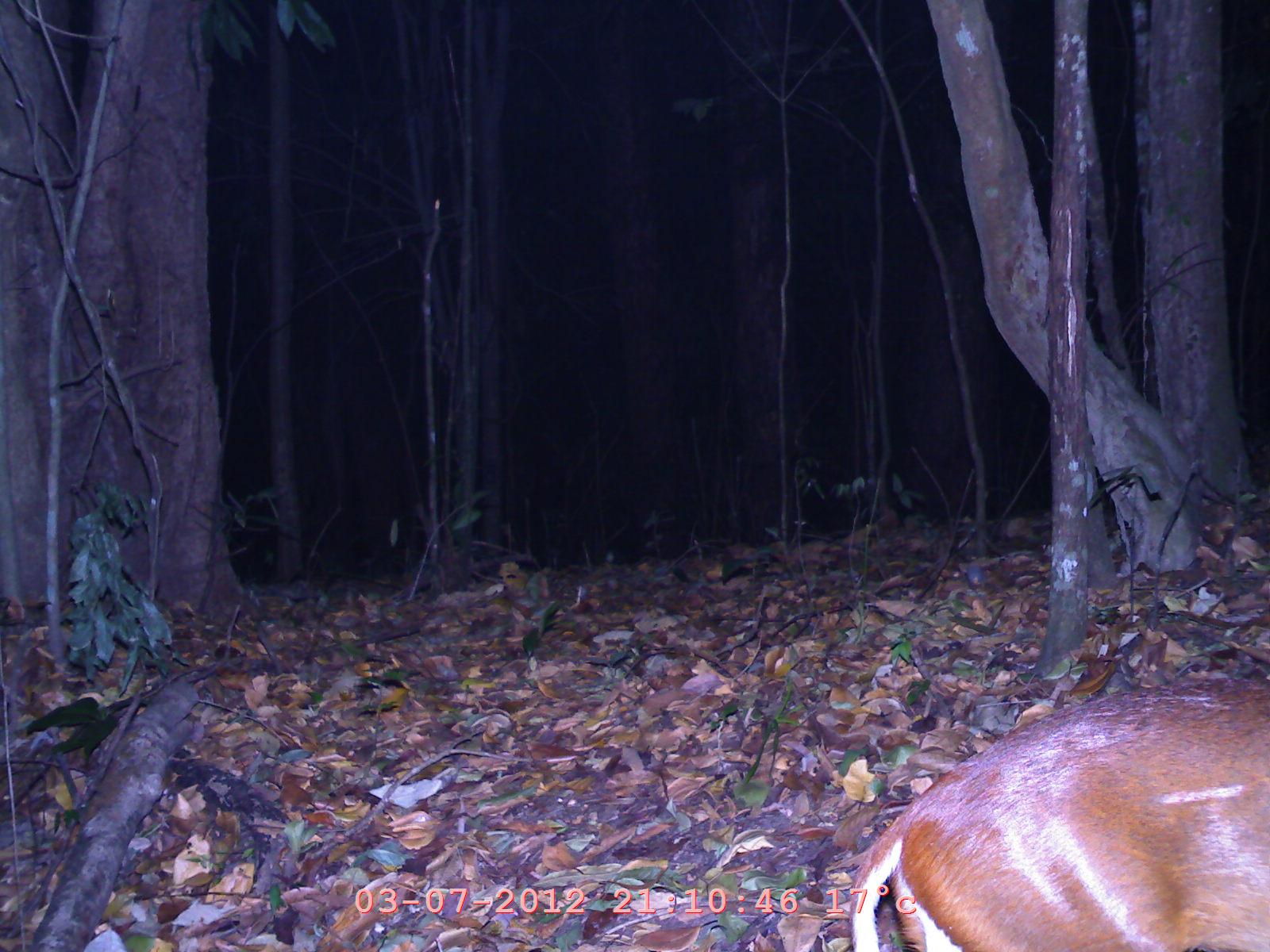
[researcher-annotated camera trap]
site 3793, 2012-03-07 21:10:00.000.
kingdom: Animalia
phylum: Chordata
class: Mammalia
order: Artiodactyla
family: Cervidae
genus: Muntiacus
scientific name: Muntiacus muntjak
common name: southern red muntjac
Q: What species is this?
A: Muntiacus muntjak (southern red muntjac).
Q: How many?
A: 1.